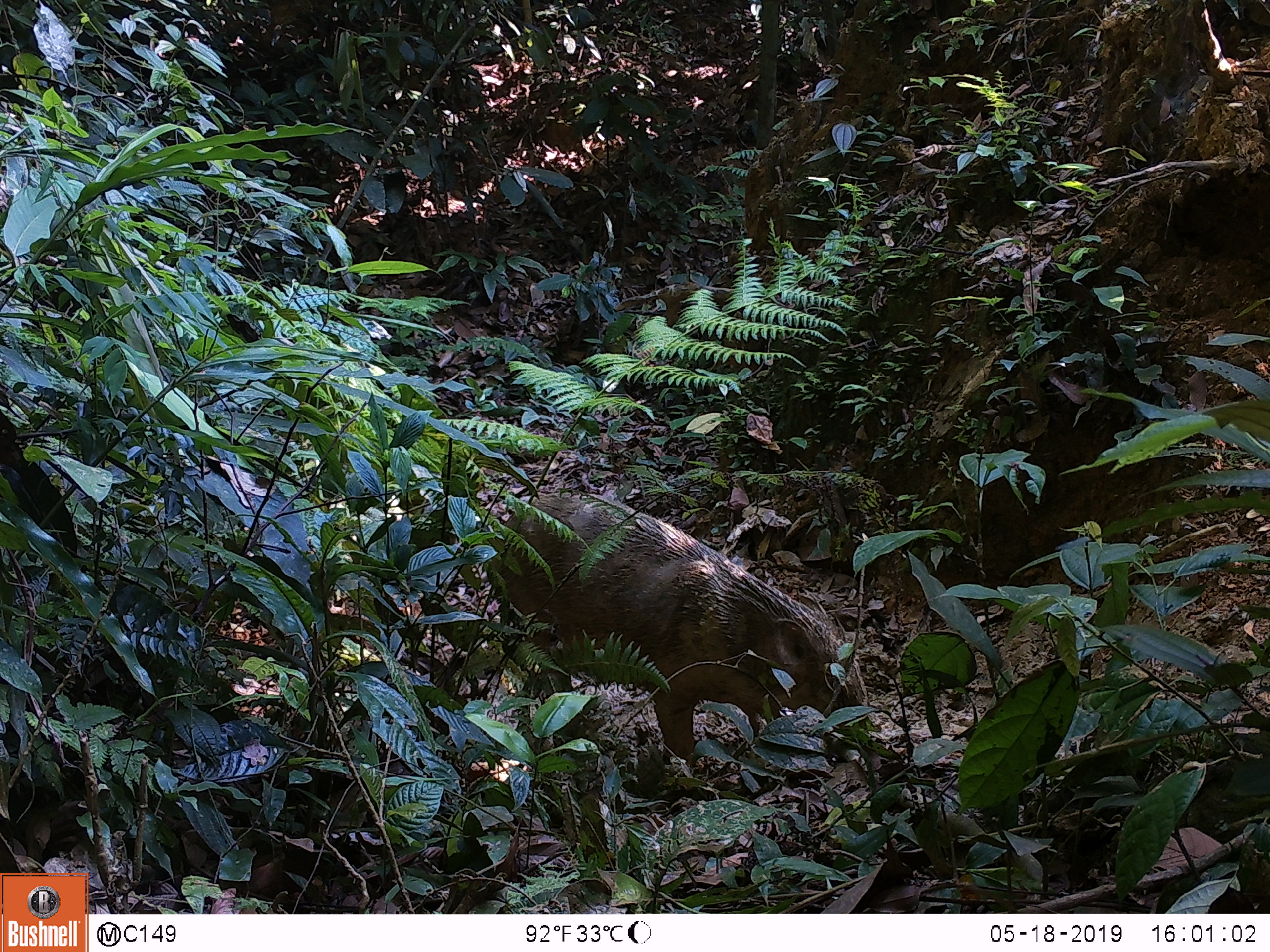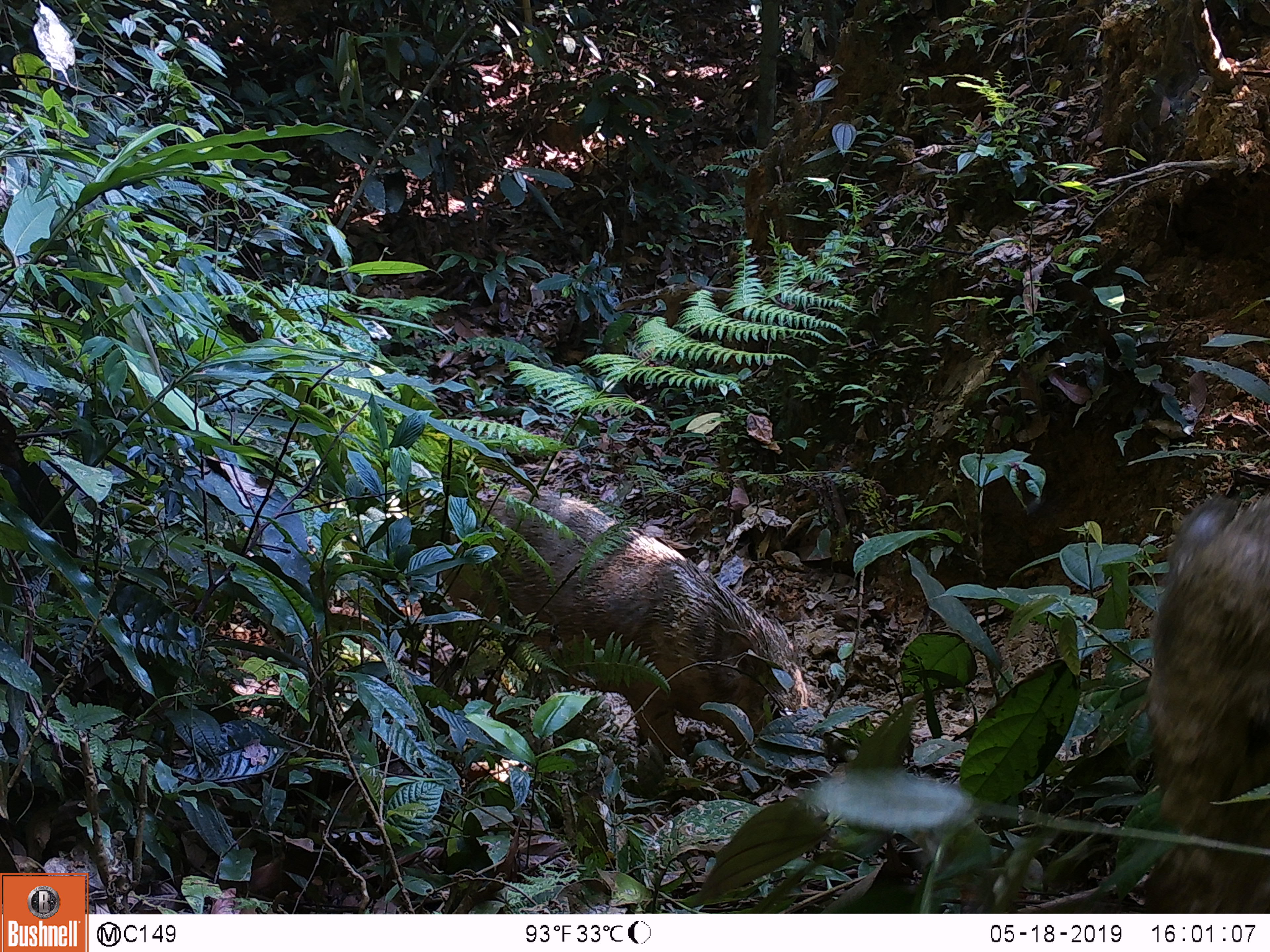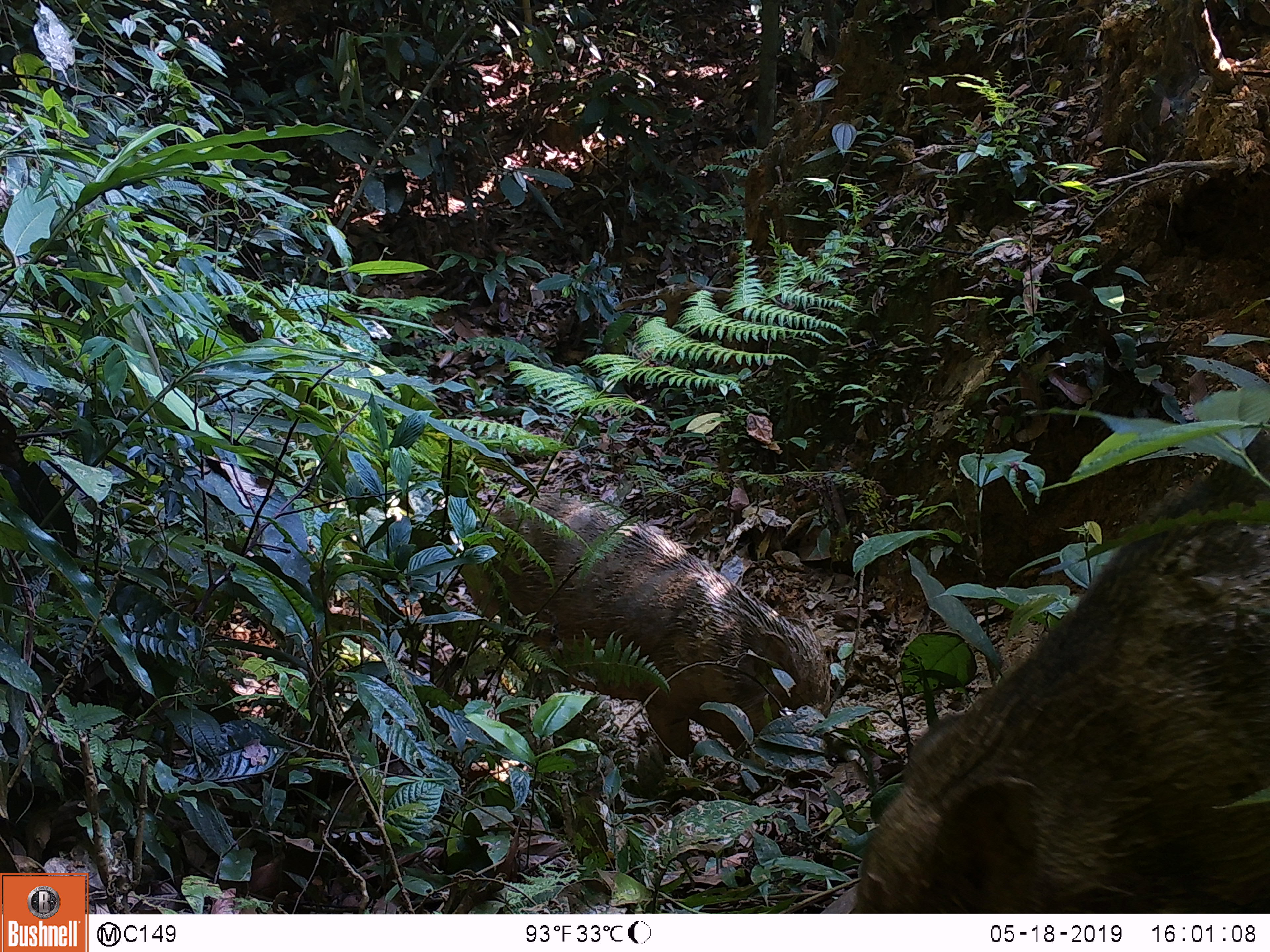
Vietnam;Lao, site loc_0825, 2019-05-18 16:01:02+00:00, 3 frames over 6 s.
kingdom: Animalia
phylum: Chordata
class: Mammalia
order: Artiodactyla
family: Suidae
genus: Sus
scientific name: Sus scrofa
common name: eurasian wild pig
Eurasian wild pig (Sus scrofa). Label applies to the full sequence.